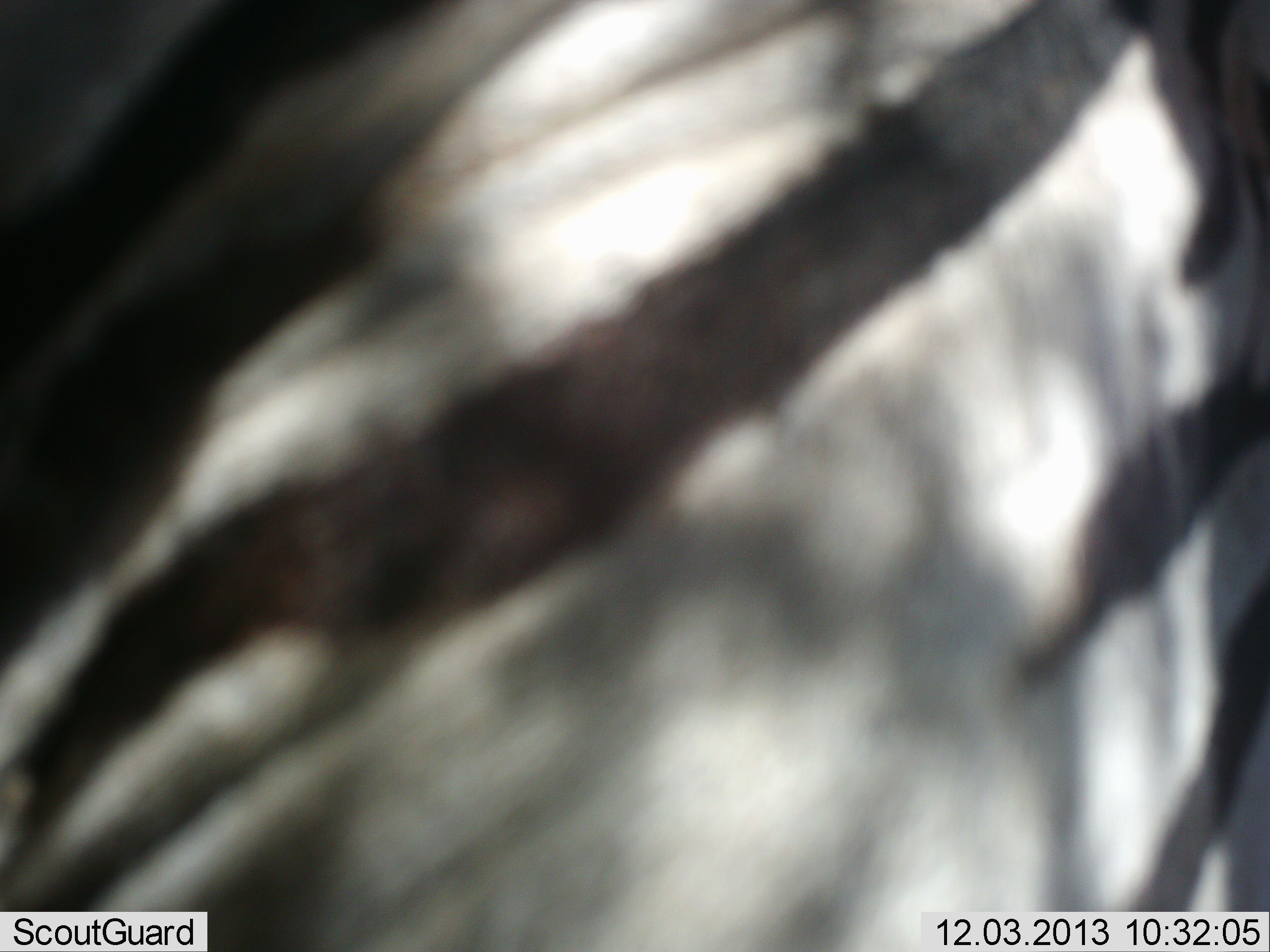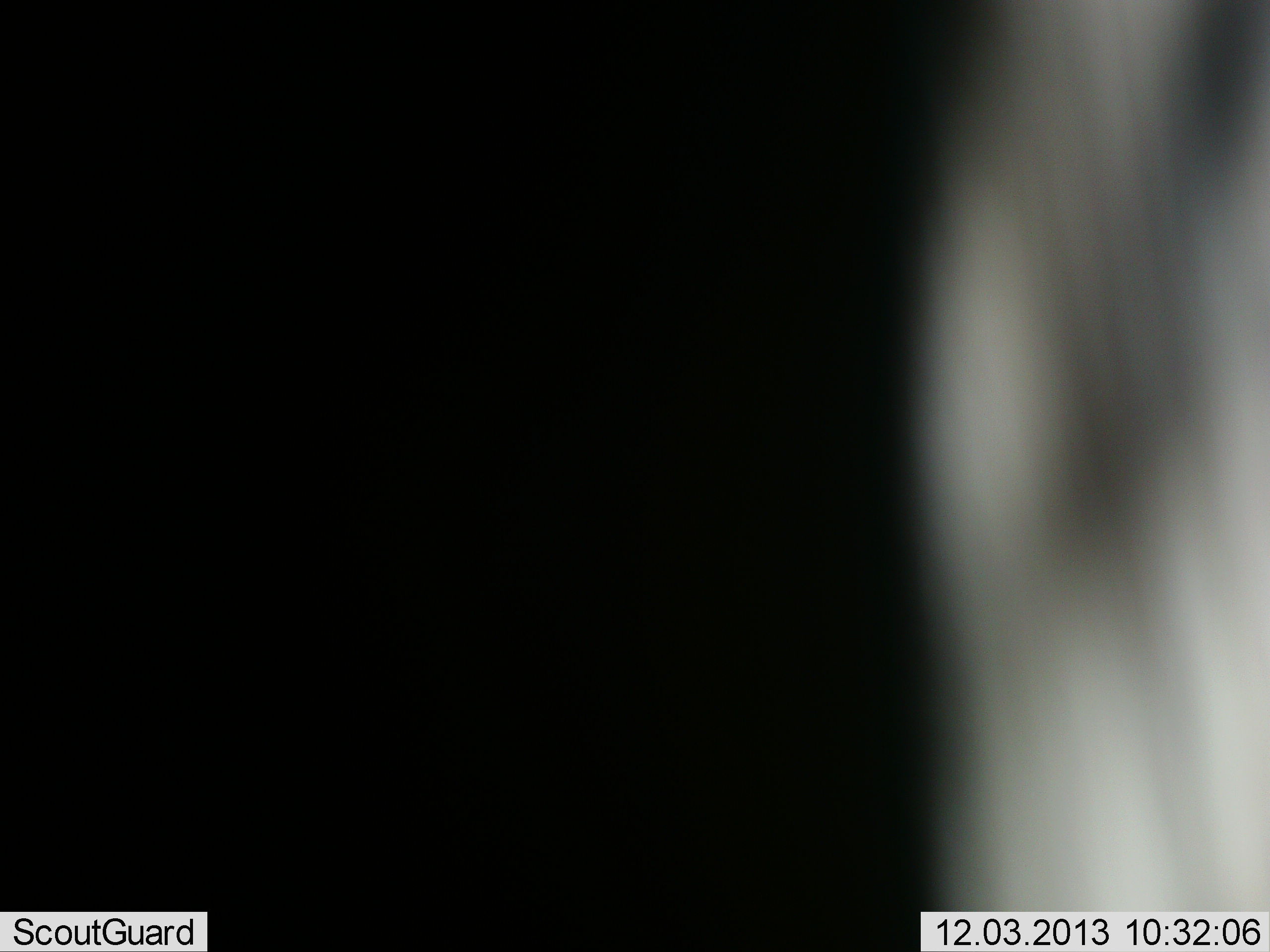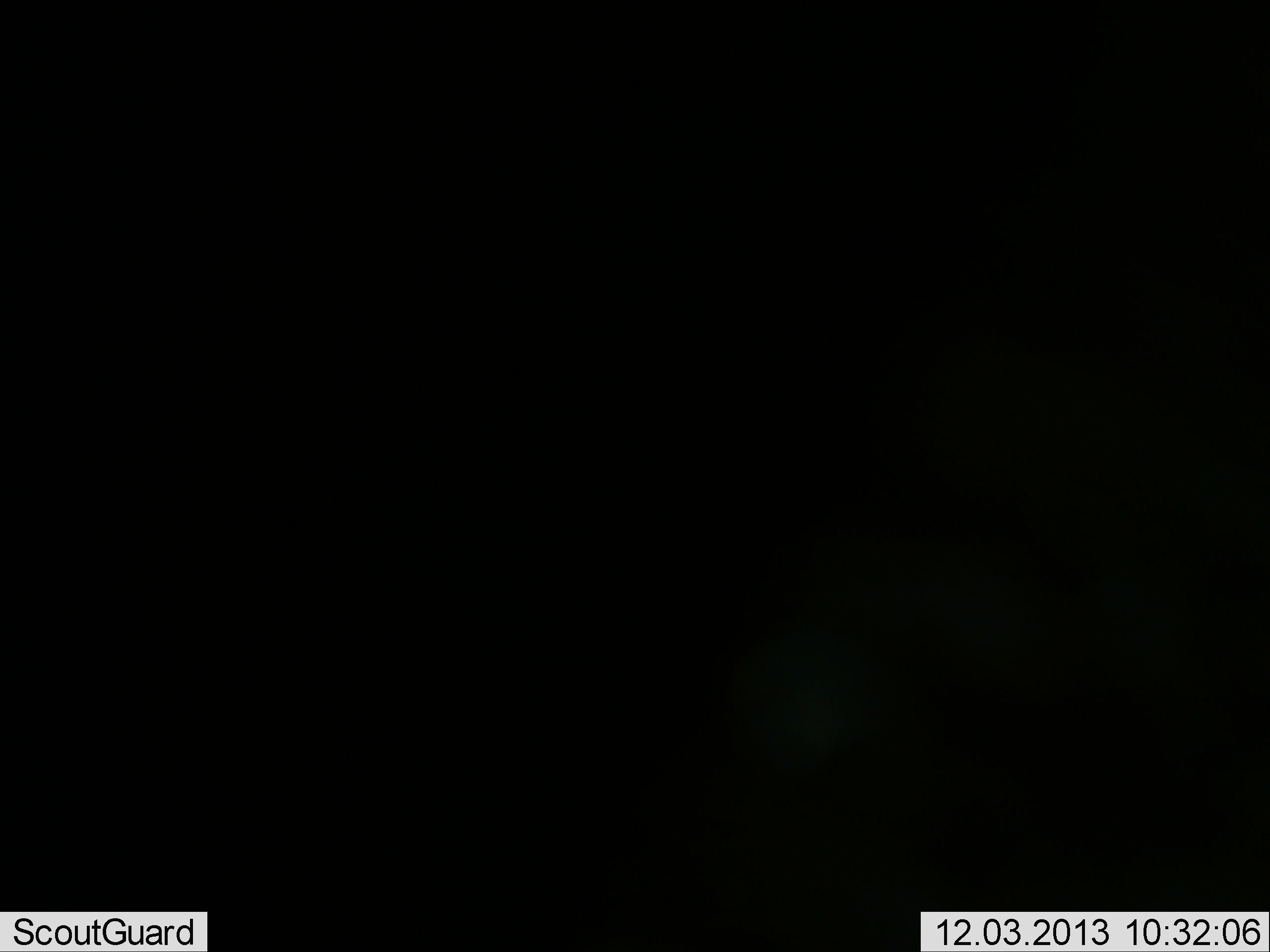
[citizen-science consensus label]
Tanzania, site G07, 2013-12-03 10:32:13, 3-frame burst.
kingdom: Animalia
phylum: Chordata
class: Mammalia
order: Perissodactyla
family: Equidae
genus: Equus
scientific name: Equus quagga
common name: plains zebra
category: zebra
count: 1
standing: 20%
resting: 0%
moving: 80%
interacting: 0%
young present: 0%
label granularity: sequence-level